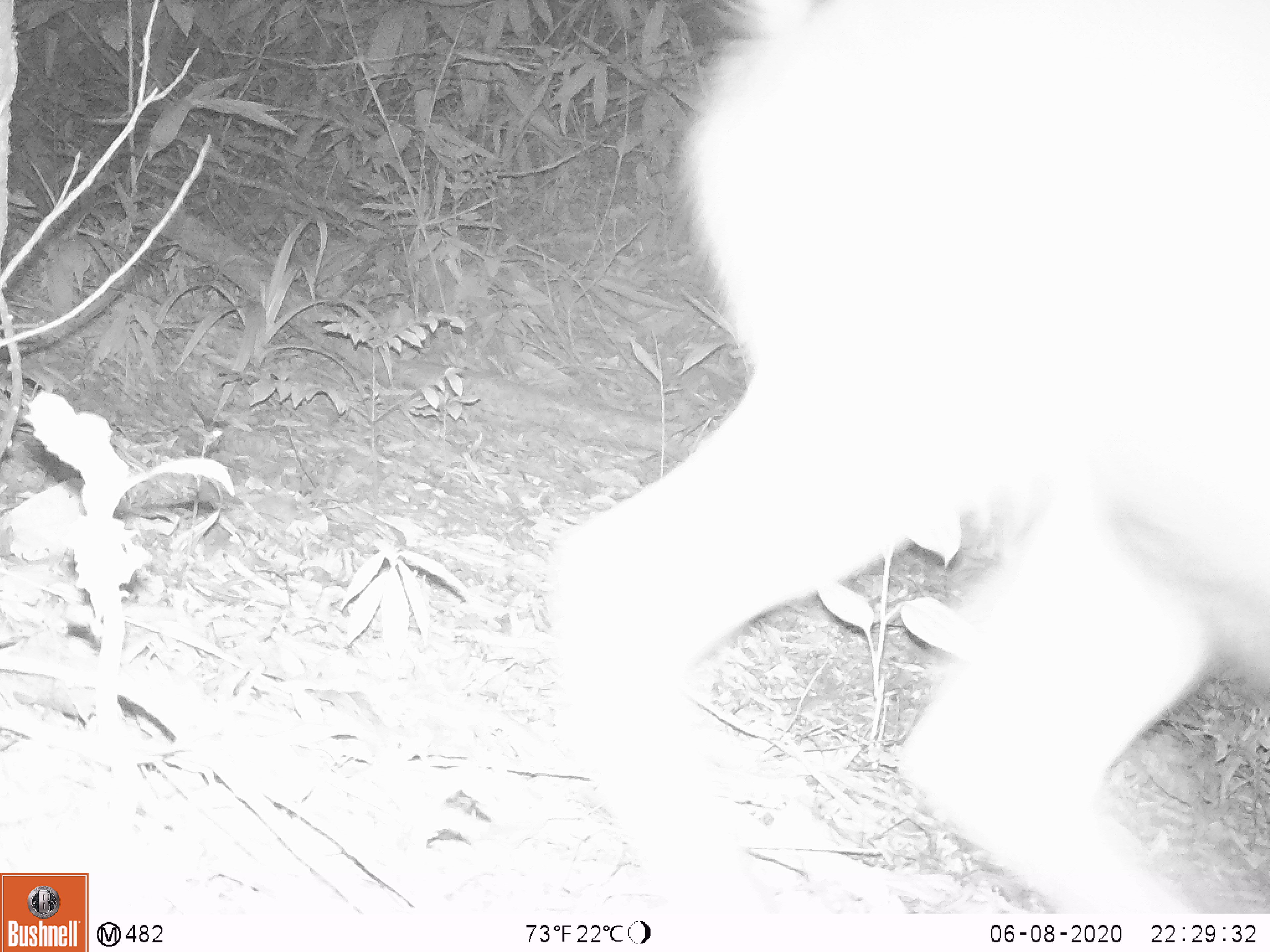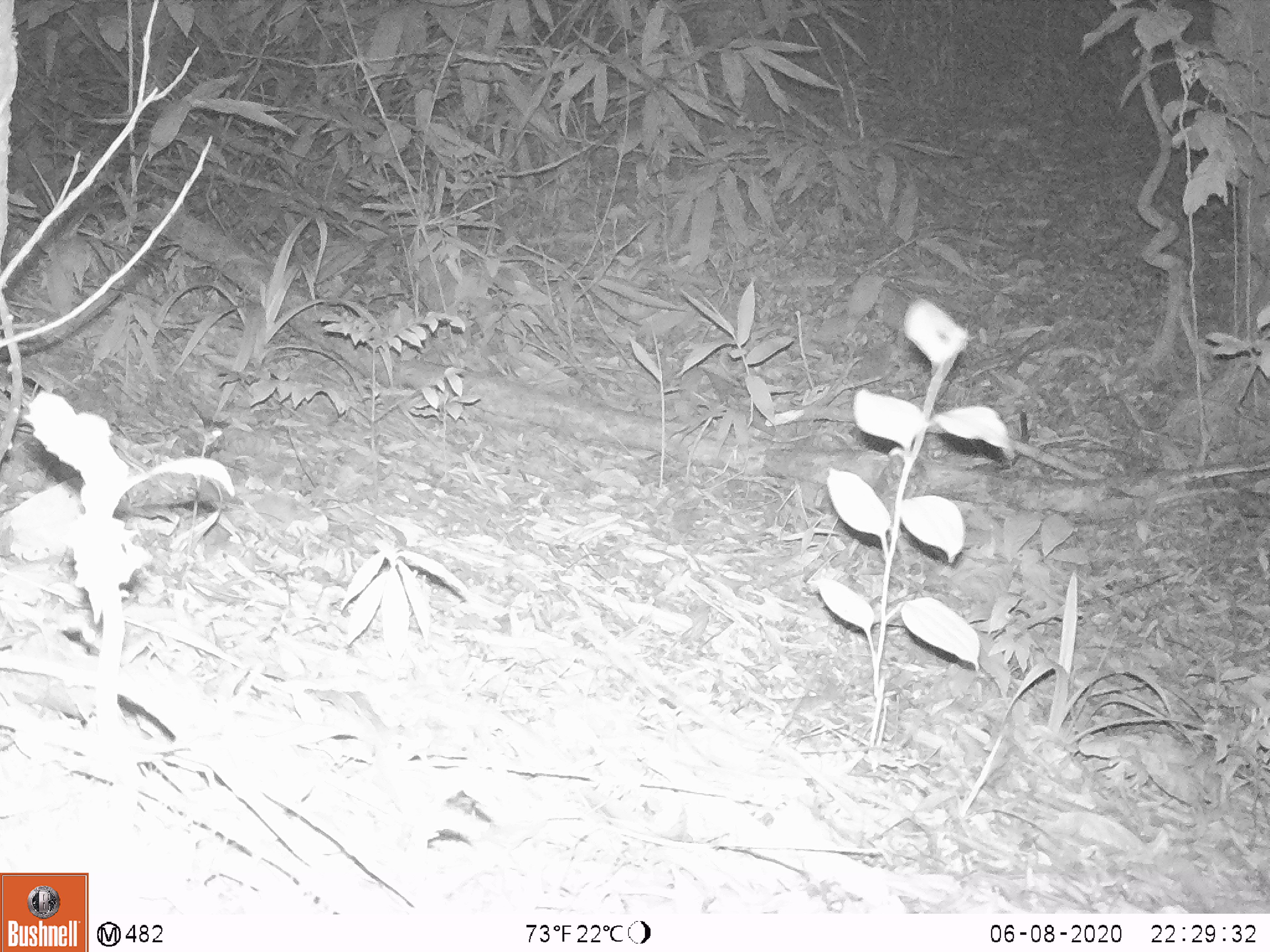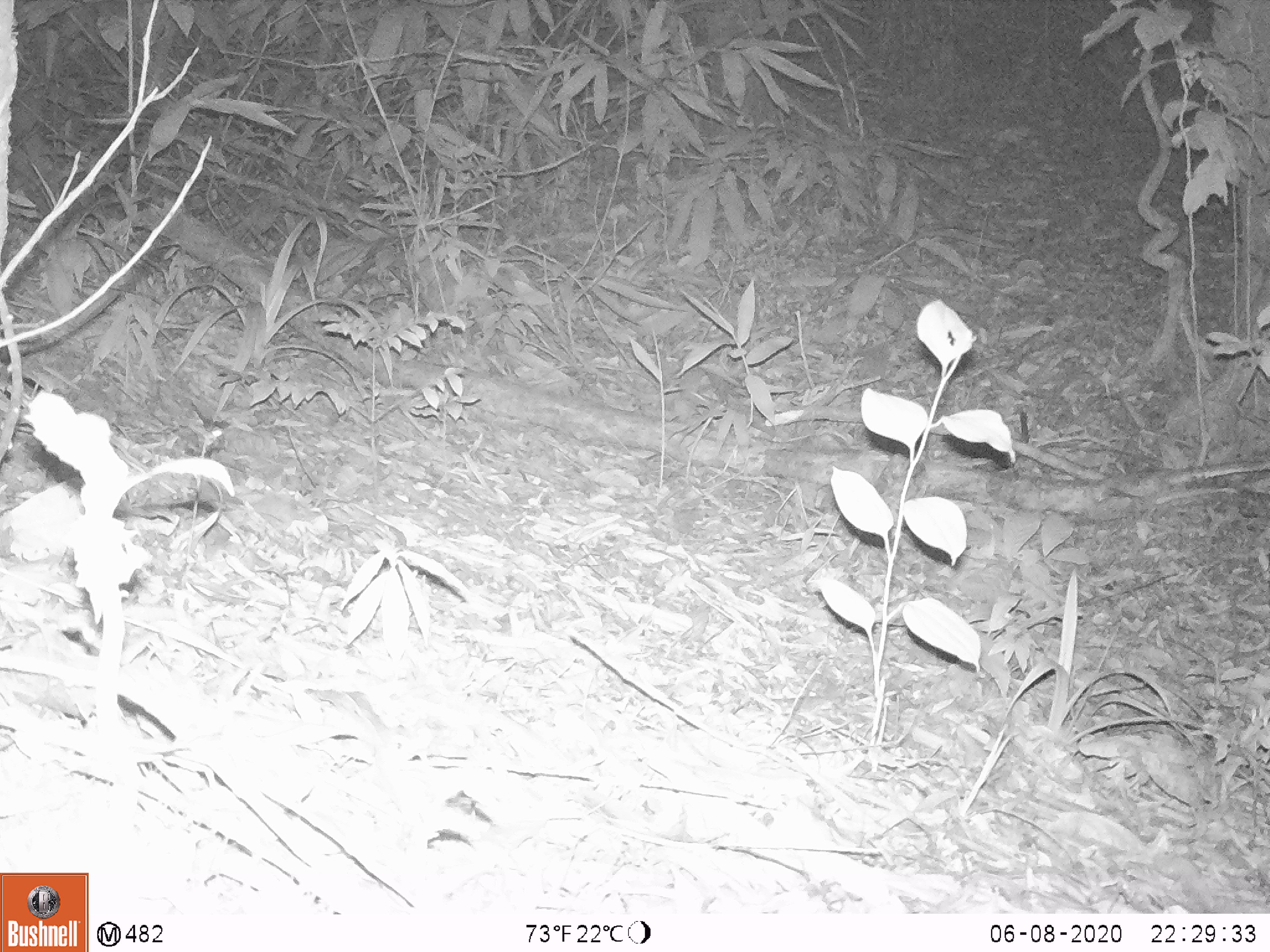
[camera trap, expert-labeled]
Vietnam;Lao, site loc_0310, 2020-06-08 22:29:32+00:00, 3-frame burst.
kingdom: Animalia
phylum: Chordata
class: Mammalia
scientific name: Mammalia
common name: mammal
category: unidentified mammal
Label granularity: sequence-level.